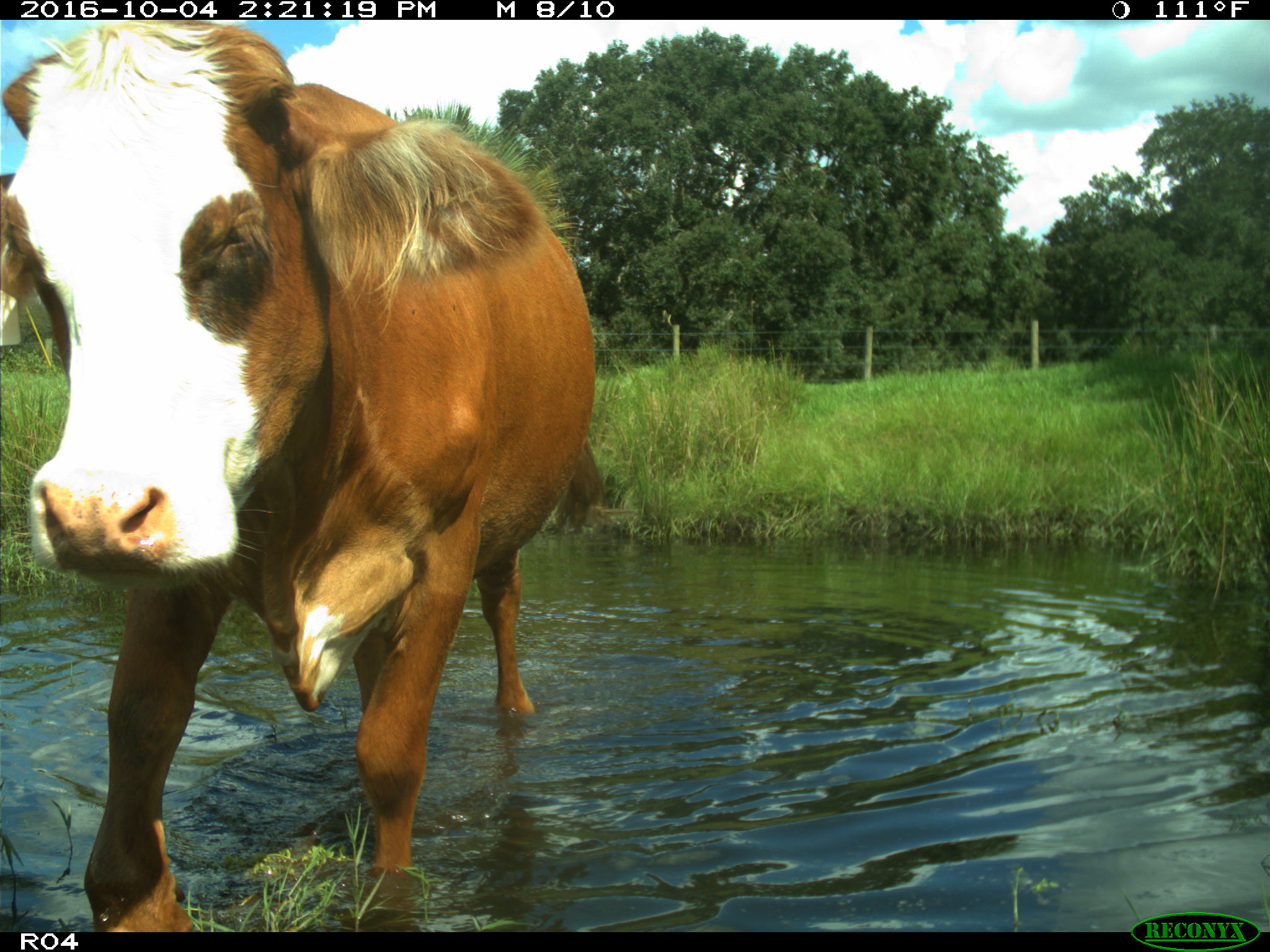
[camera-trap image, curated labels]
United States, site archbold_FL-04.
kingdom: Animalia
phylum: Chordata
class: Mammalia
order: Artiodactyla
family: Bovidae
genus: Bos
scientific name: Bos taurus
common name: domestic cow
Bos taurus (domestic cow).